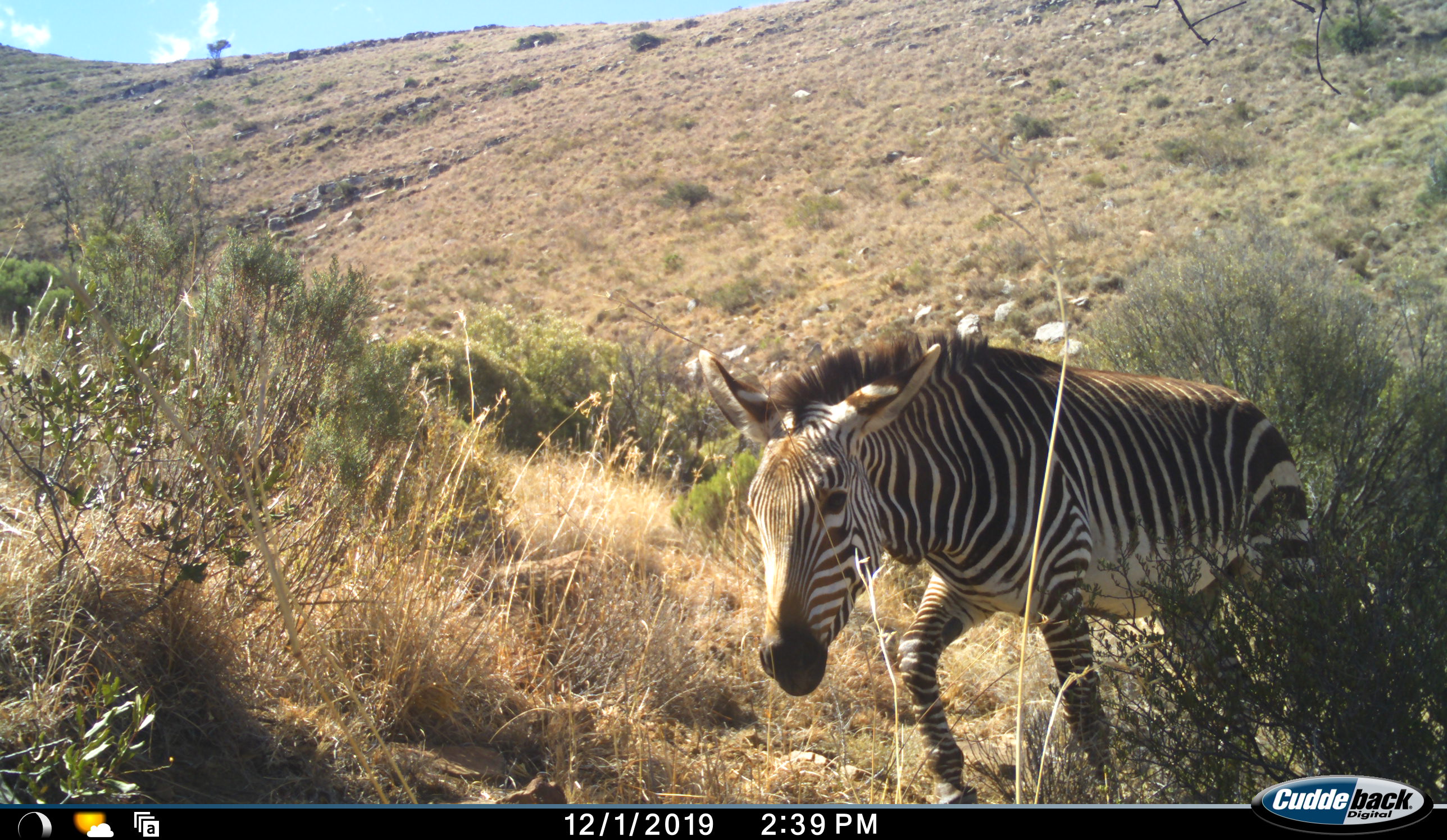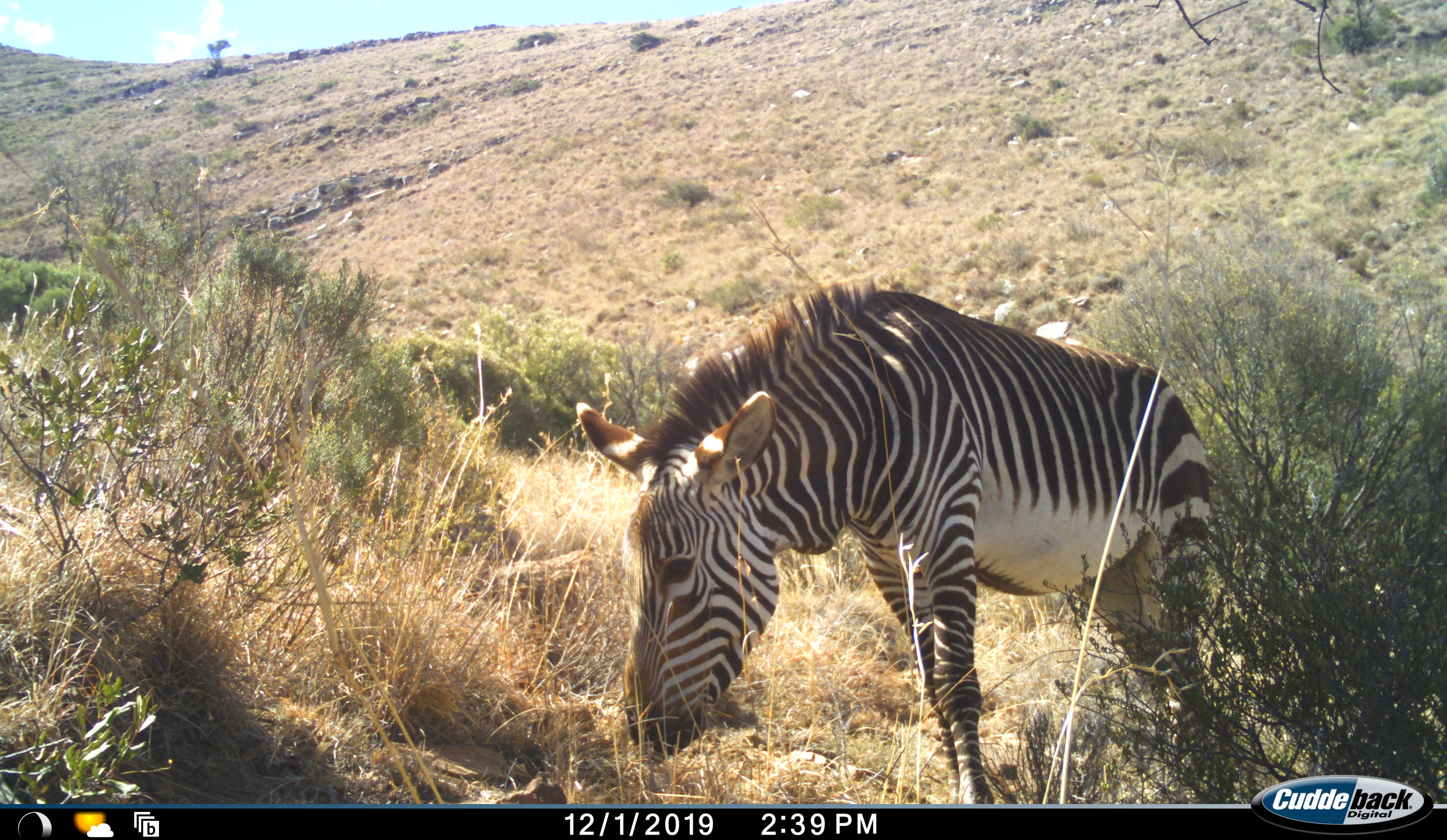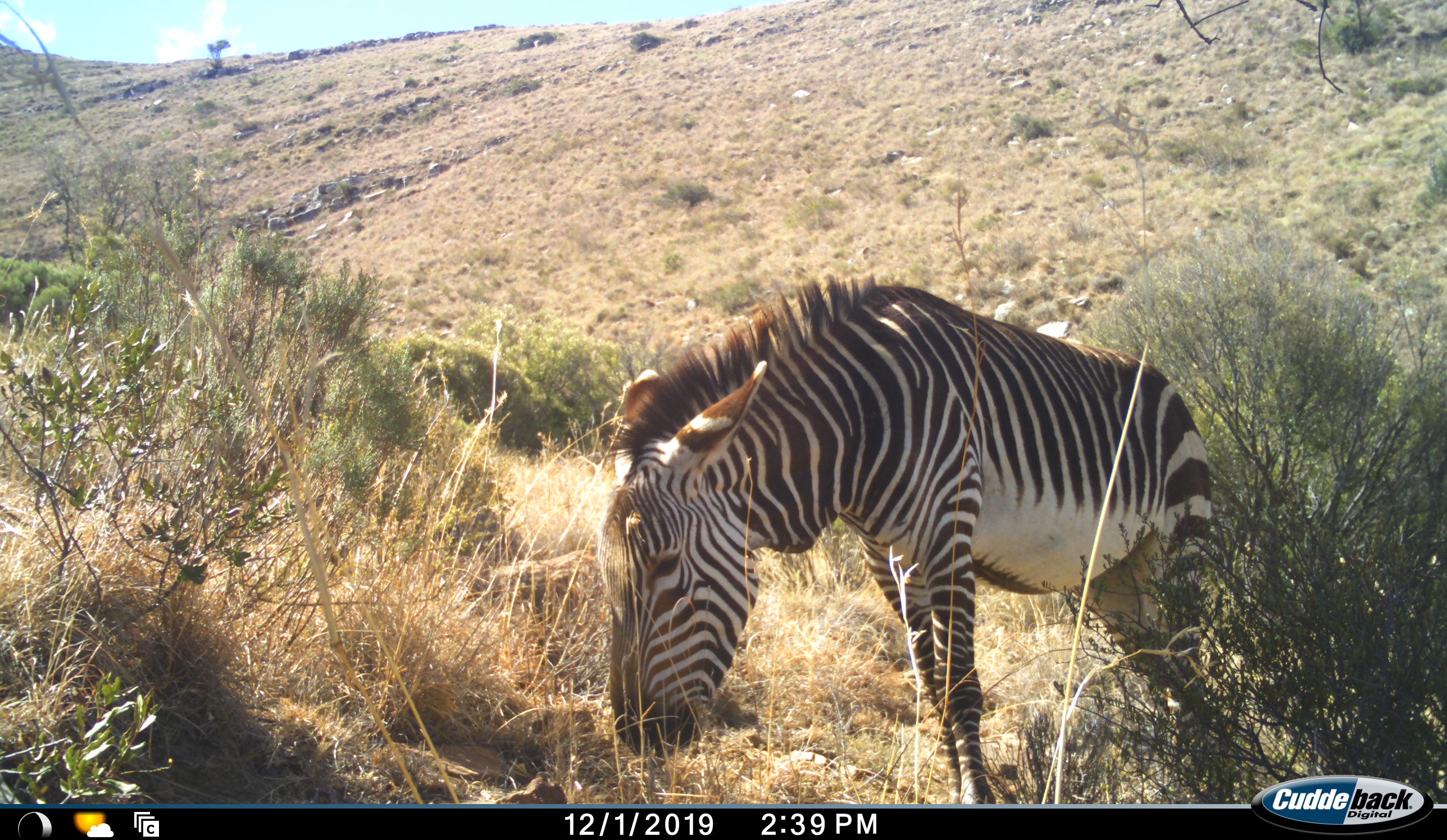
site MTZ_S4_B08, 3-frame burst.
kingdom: Animalia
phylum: Chordata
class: Mammalia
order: Perissodactyla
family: Equidae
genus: Equus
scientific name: Equus zebra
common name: mountain zebra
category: zebramountain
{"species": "zebramountain (mountain zebra) (Equus zebra)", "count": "1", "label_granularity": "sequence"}